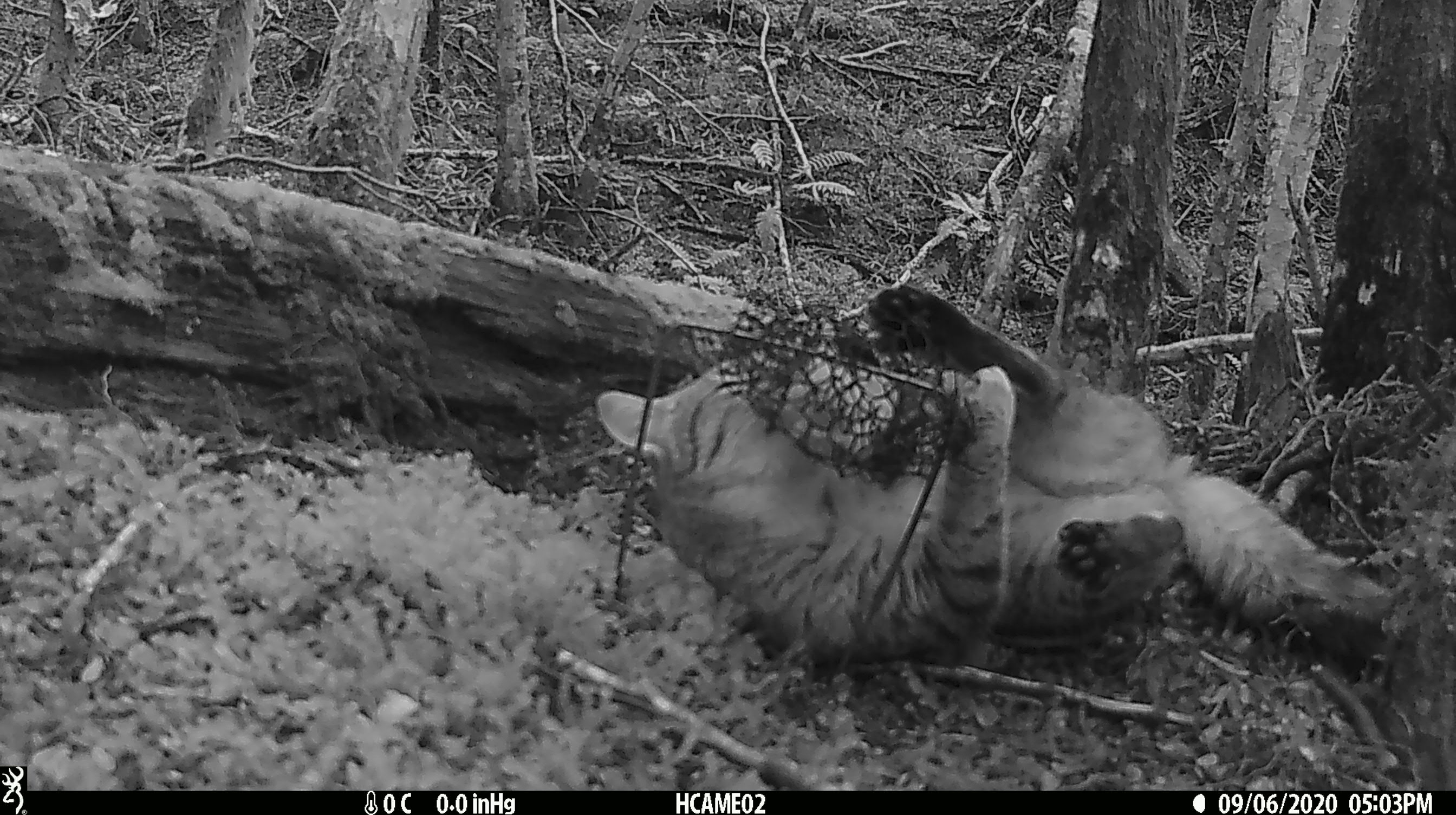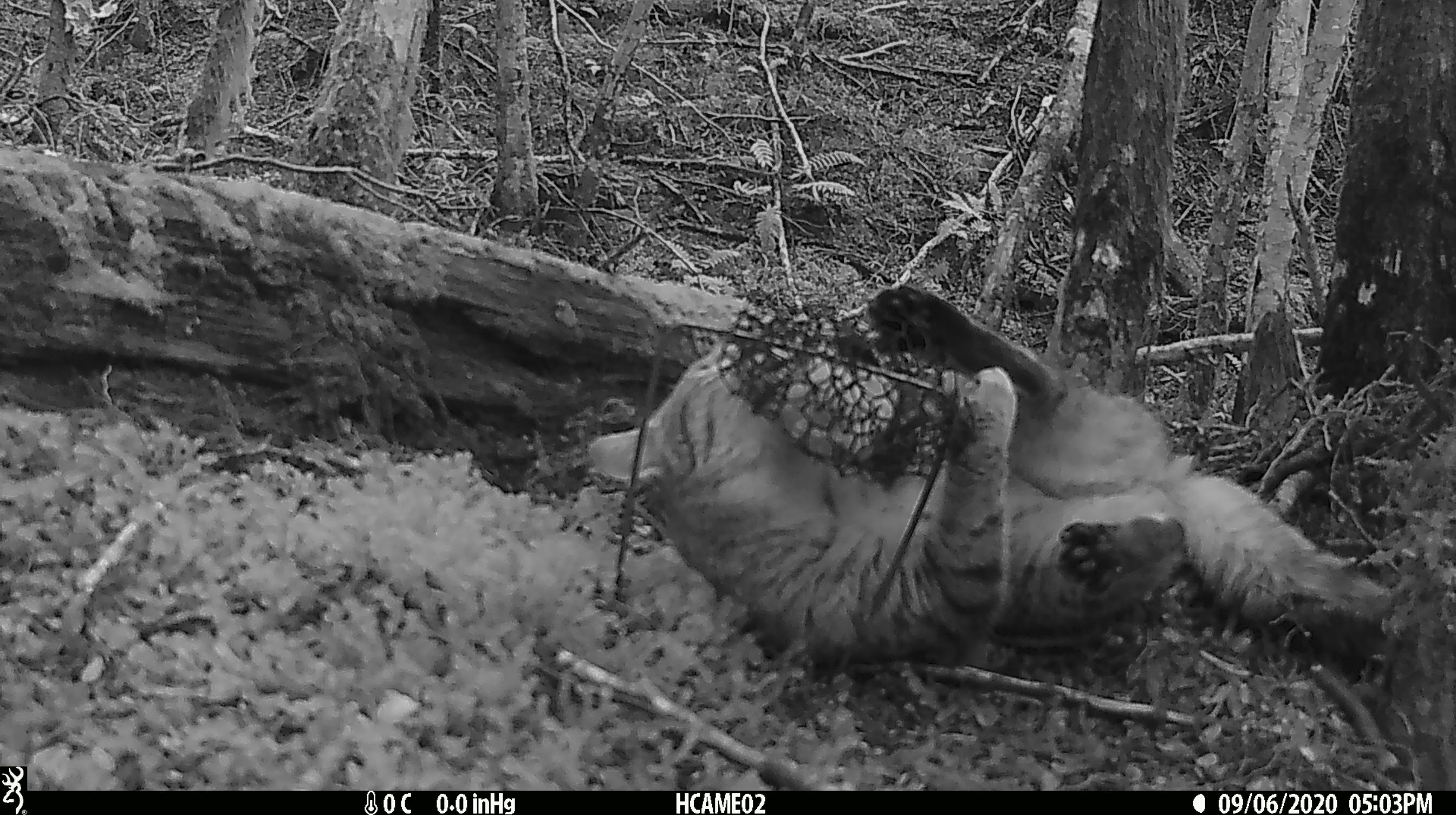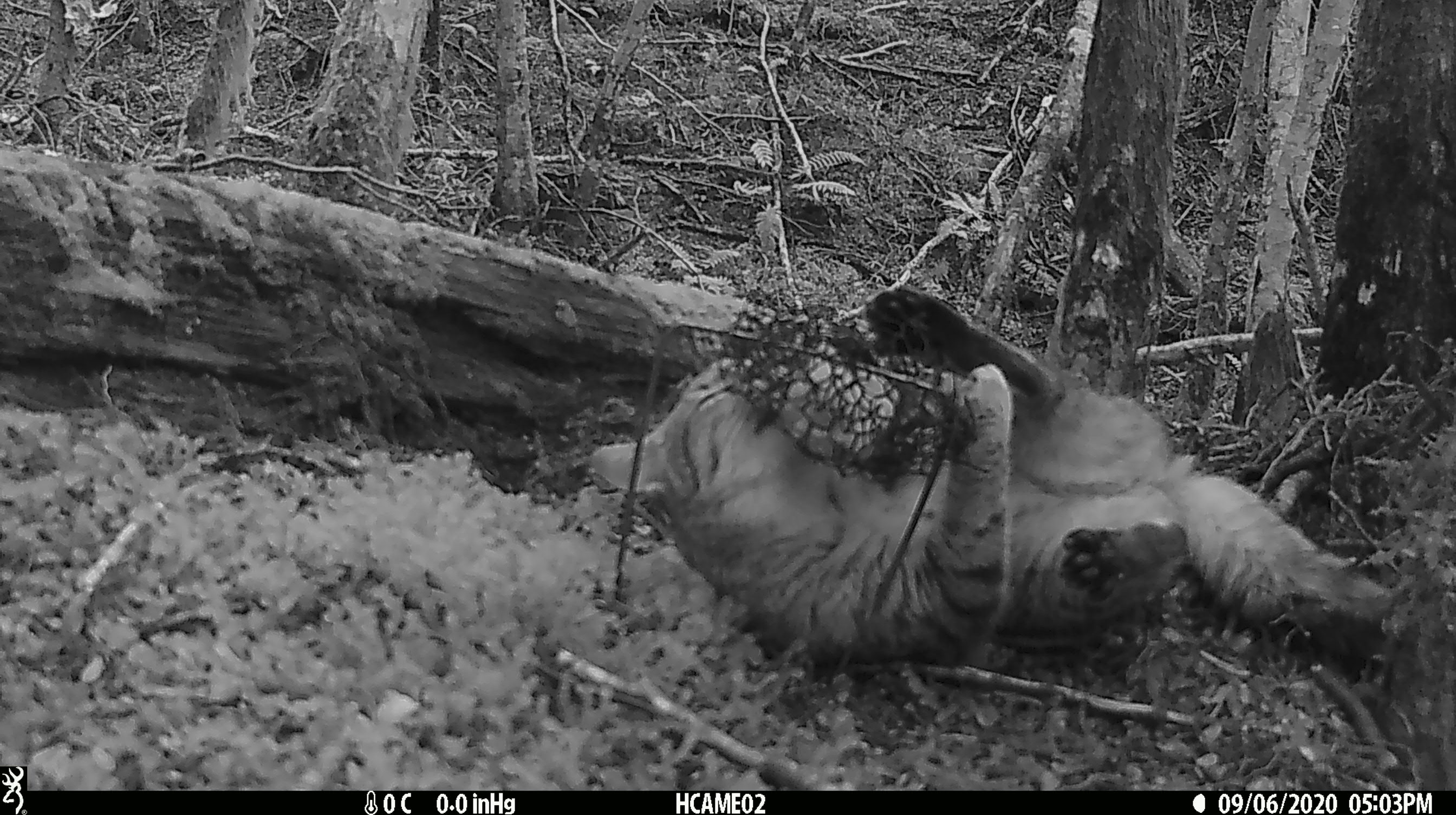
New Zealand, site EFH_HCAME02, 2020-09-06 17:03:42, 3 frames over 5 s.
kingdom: Animalia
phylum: Chordata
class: Mammalia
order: Carnivora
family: Felidae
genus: Felis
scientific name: Felis catus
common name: domestic cat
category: cat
Cat (domestic cat) (Felis catus).